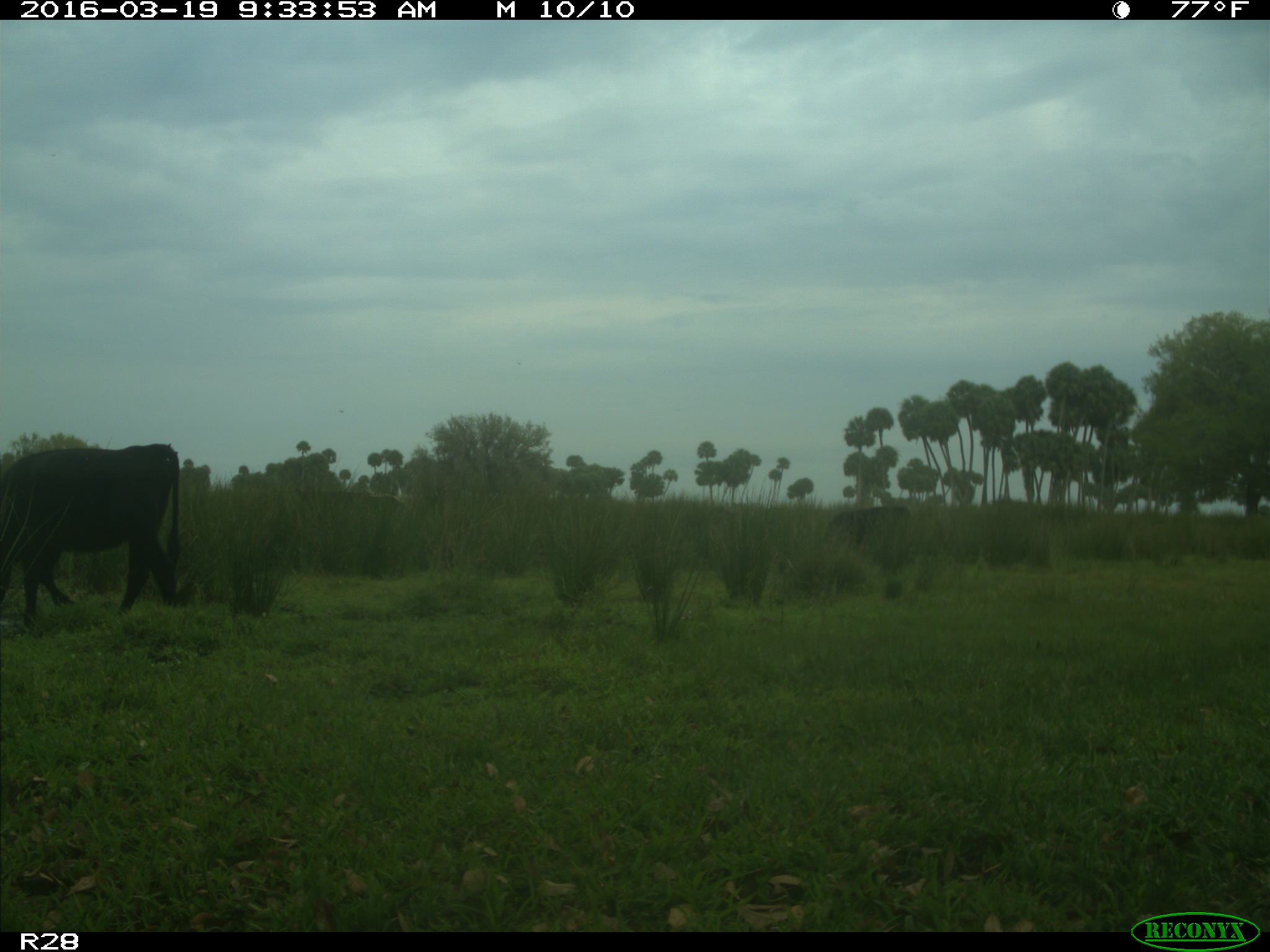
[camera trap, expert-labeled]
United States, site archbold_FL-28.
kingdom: Animalia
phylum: Chordata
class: Mammalia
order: Artiodactyla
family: Bovidae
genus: Bos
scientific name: Bos taurus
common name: domestic cow